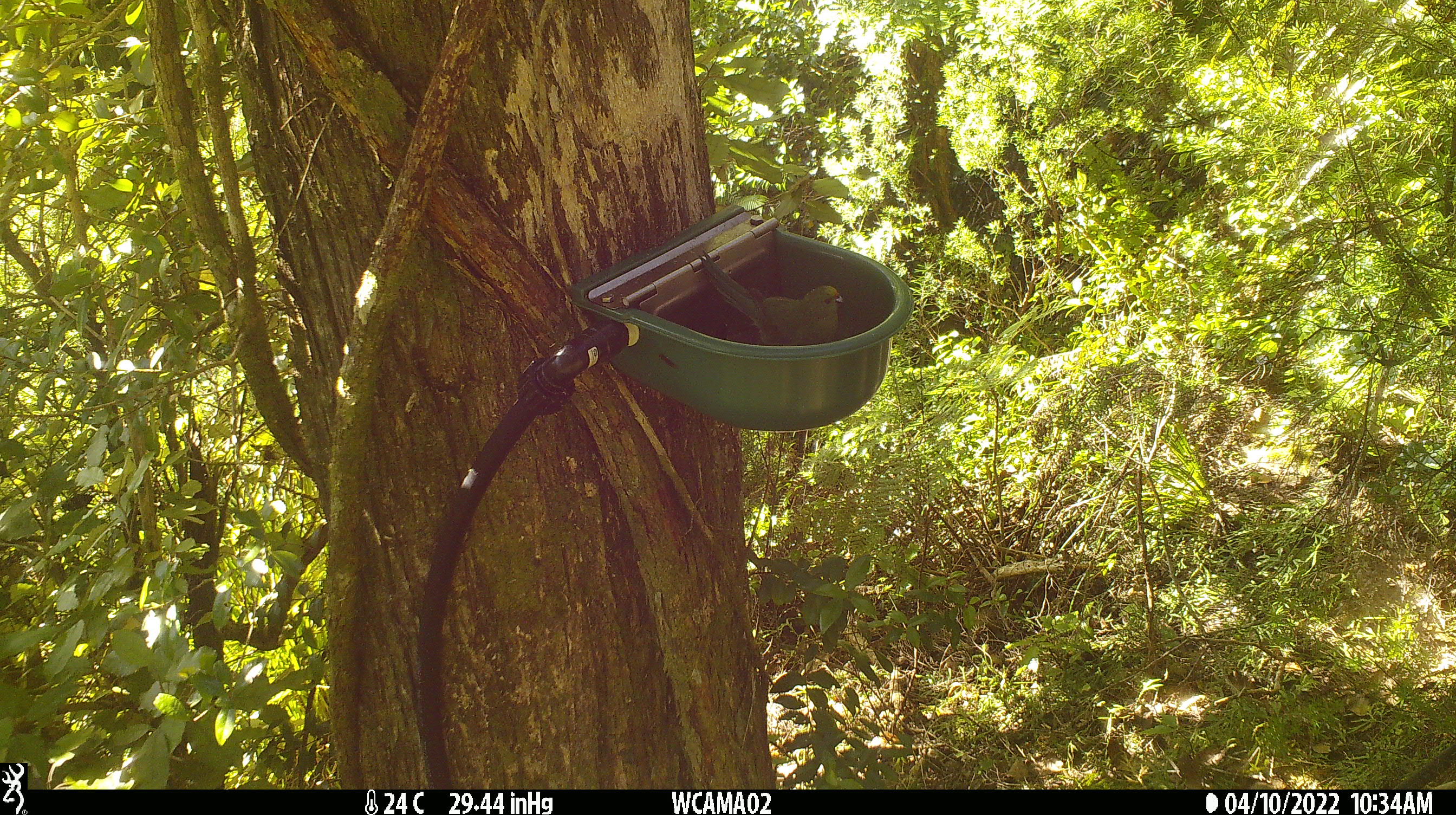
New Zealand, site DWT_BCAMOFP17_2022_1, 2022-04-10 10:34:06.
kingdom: Animalia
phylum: Chordata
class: Aves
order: Psittaciformes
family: Psittaculidae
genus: Cyanoramphus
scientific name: Cyanoramphus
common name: parakeet